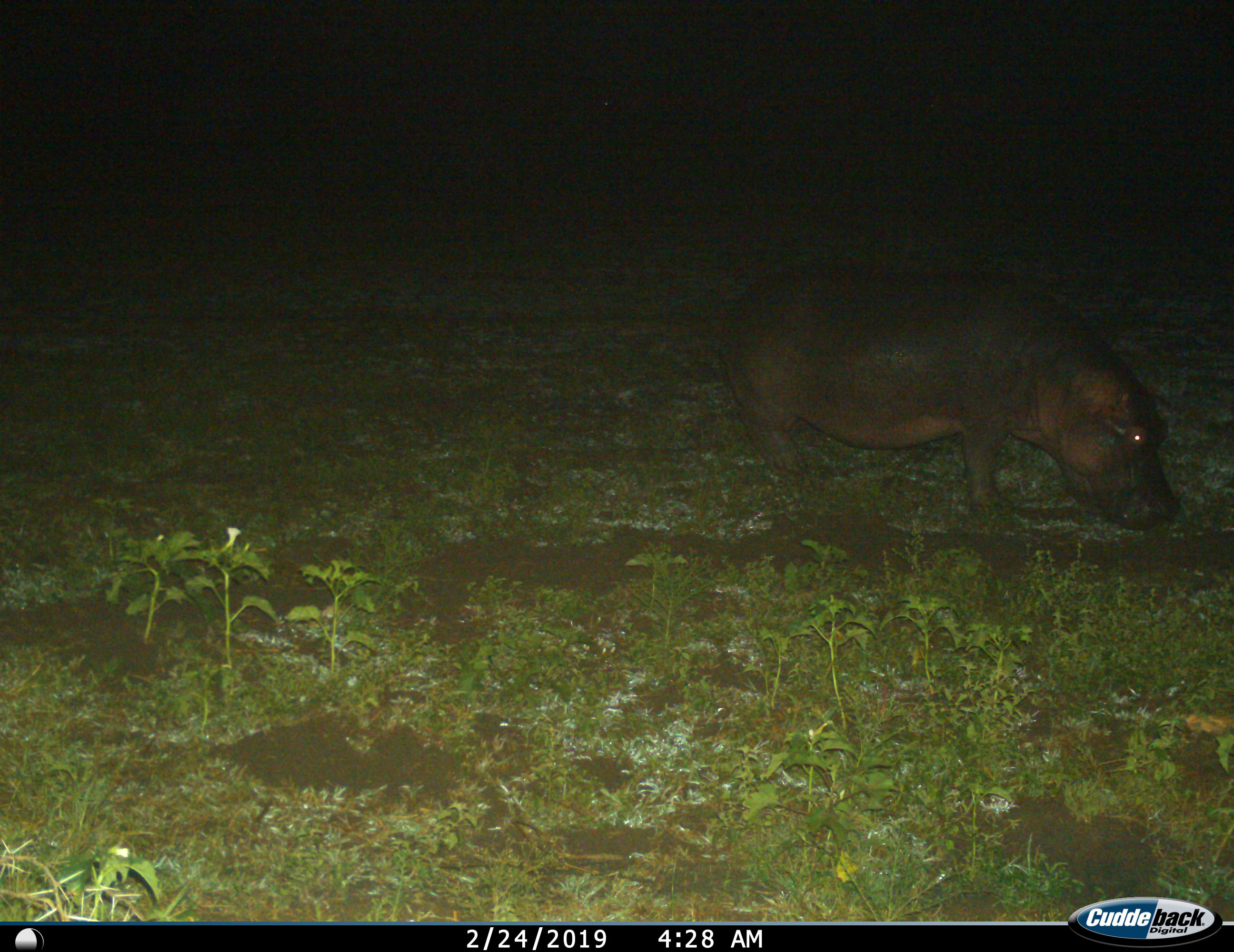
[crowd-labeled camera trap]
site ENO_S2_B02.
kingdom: Animalia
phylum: Chordata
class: Mammalia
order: Artiodactyla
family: Hippopotamidae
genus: Hippopotamus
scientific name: Hippopotamus amphibius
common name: hippopotamus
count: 1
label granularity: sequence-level